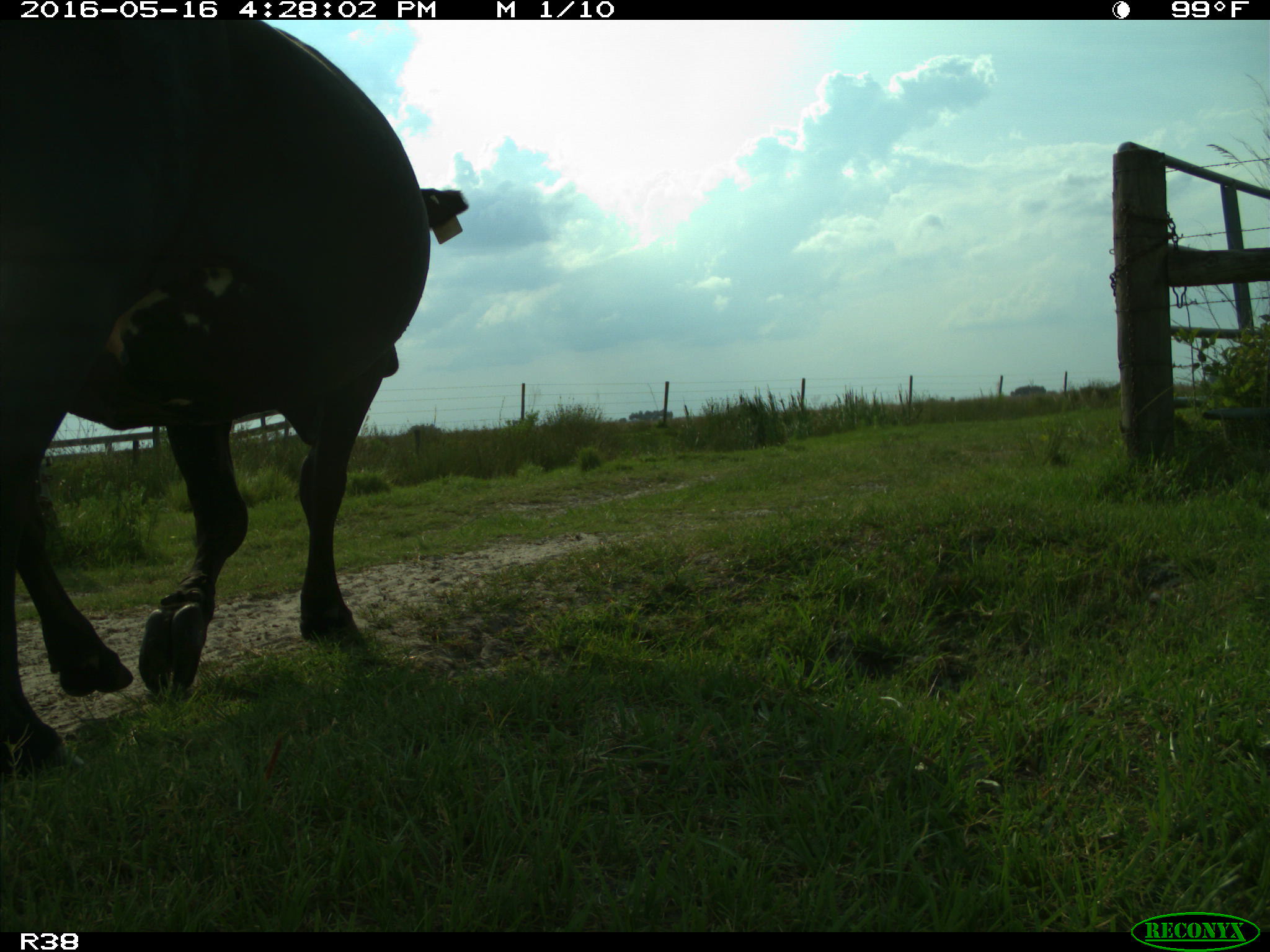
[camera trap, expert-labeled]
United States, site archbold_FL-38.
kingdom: Animalia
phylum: Chordata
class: Mammalia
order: Artiodactyla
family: Bovidae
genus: Bos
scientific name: Bos taurus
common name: domestic cow